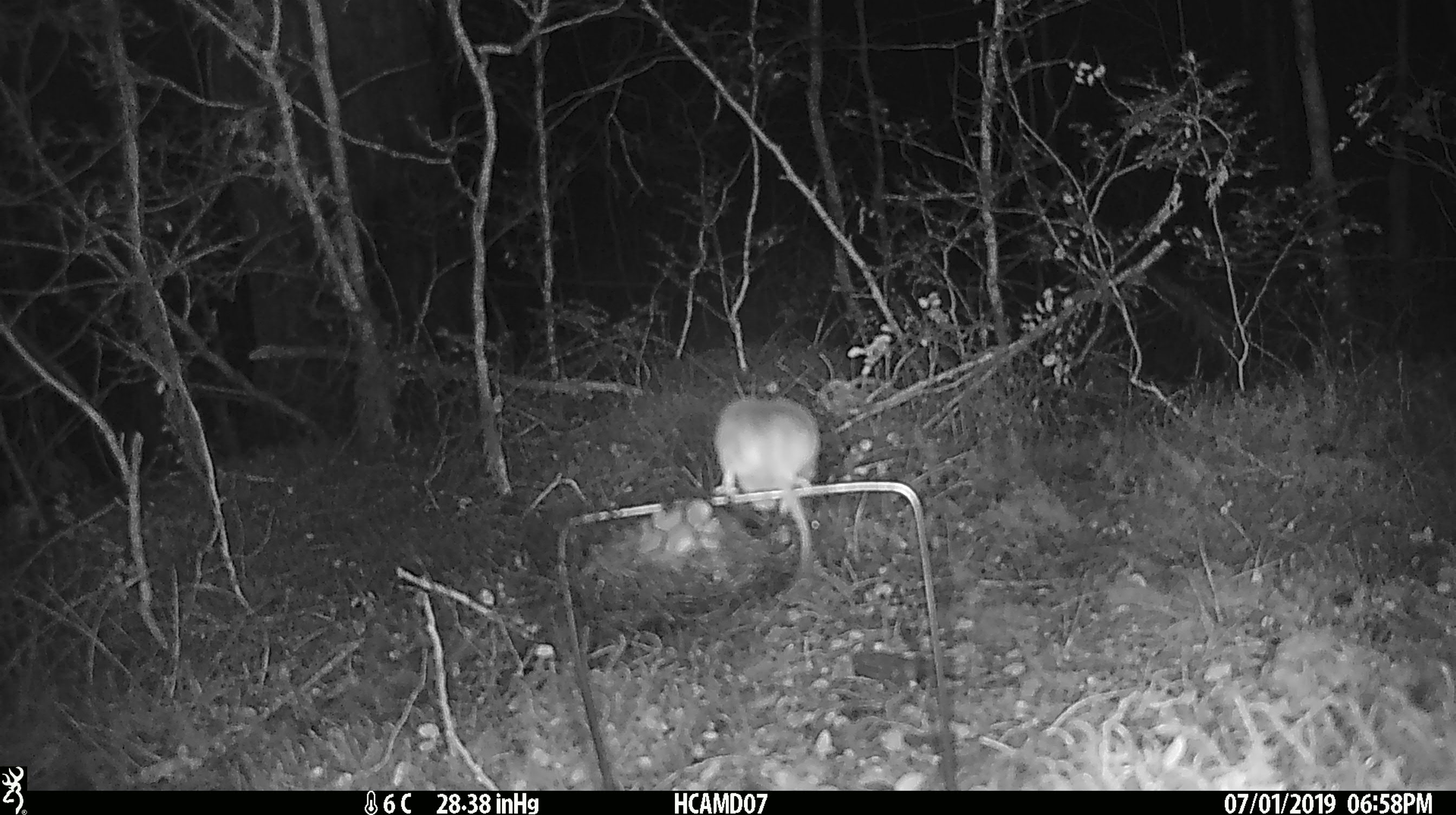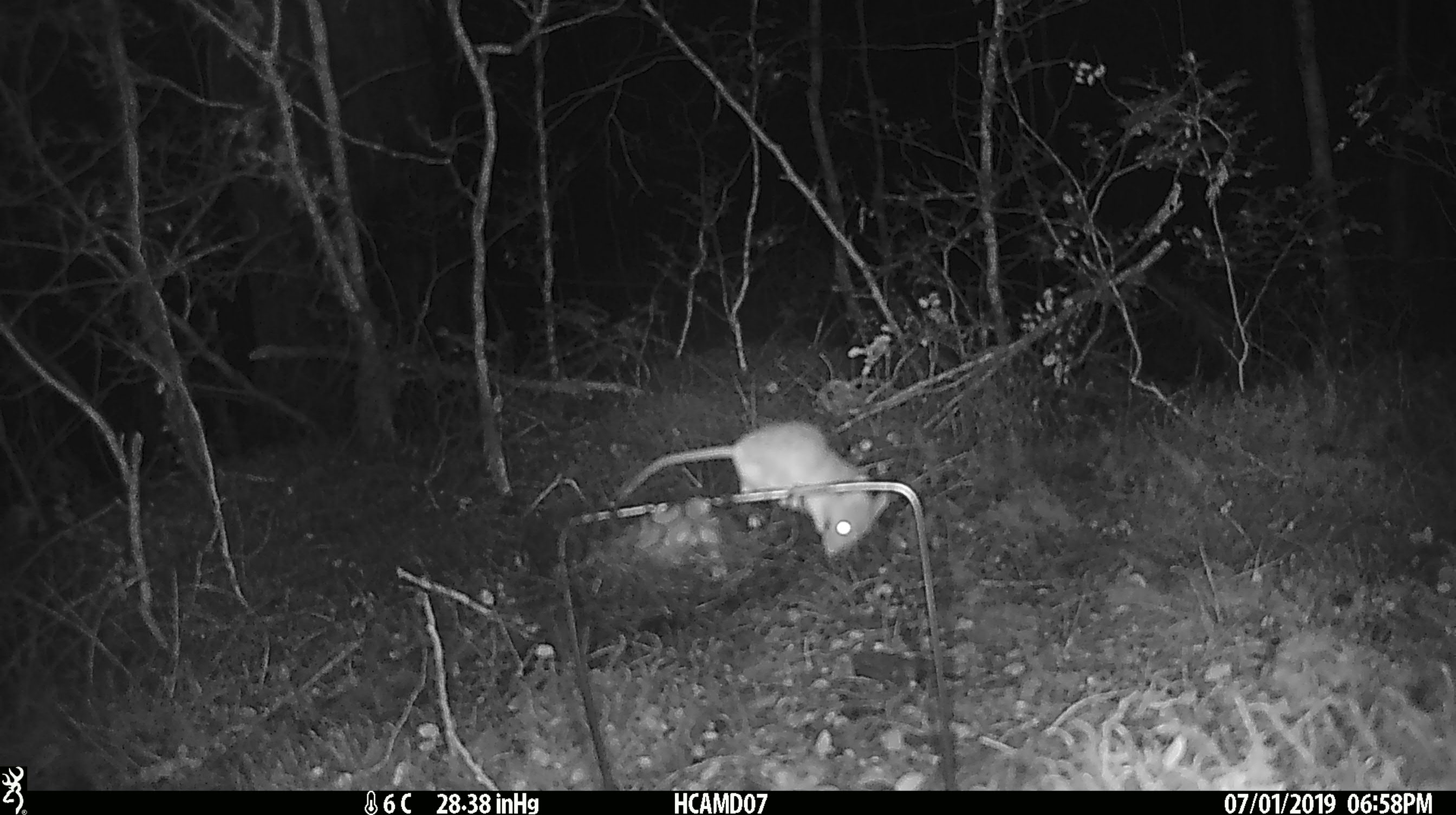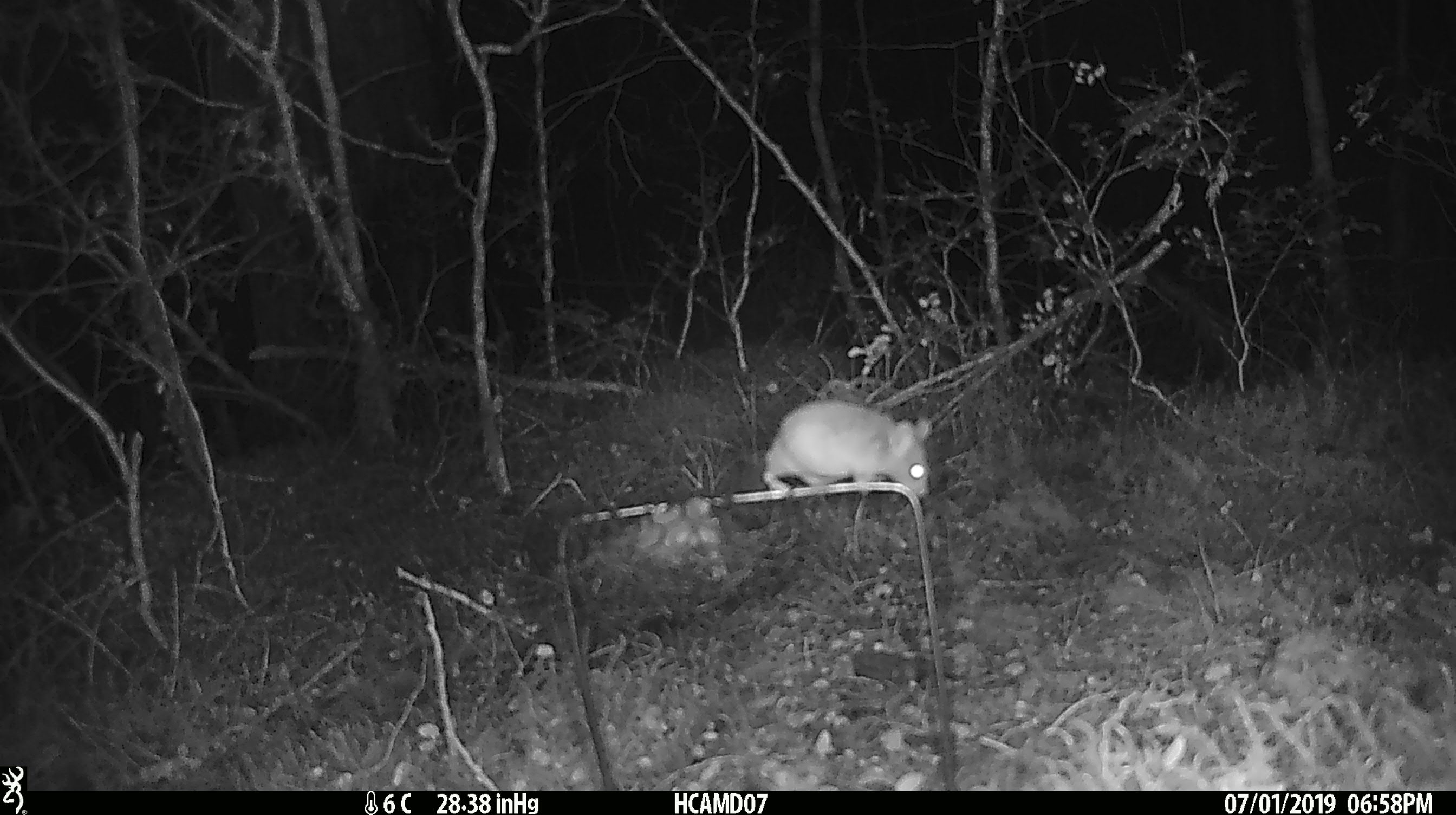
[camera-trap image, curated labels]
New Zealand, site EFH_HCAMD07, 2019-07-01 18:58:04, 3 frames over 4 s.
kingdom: Animalia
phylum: Chordata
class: Mammalia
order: Rodentia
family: Muridae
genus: Mus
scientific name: Mus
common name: mouse